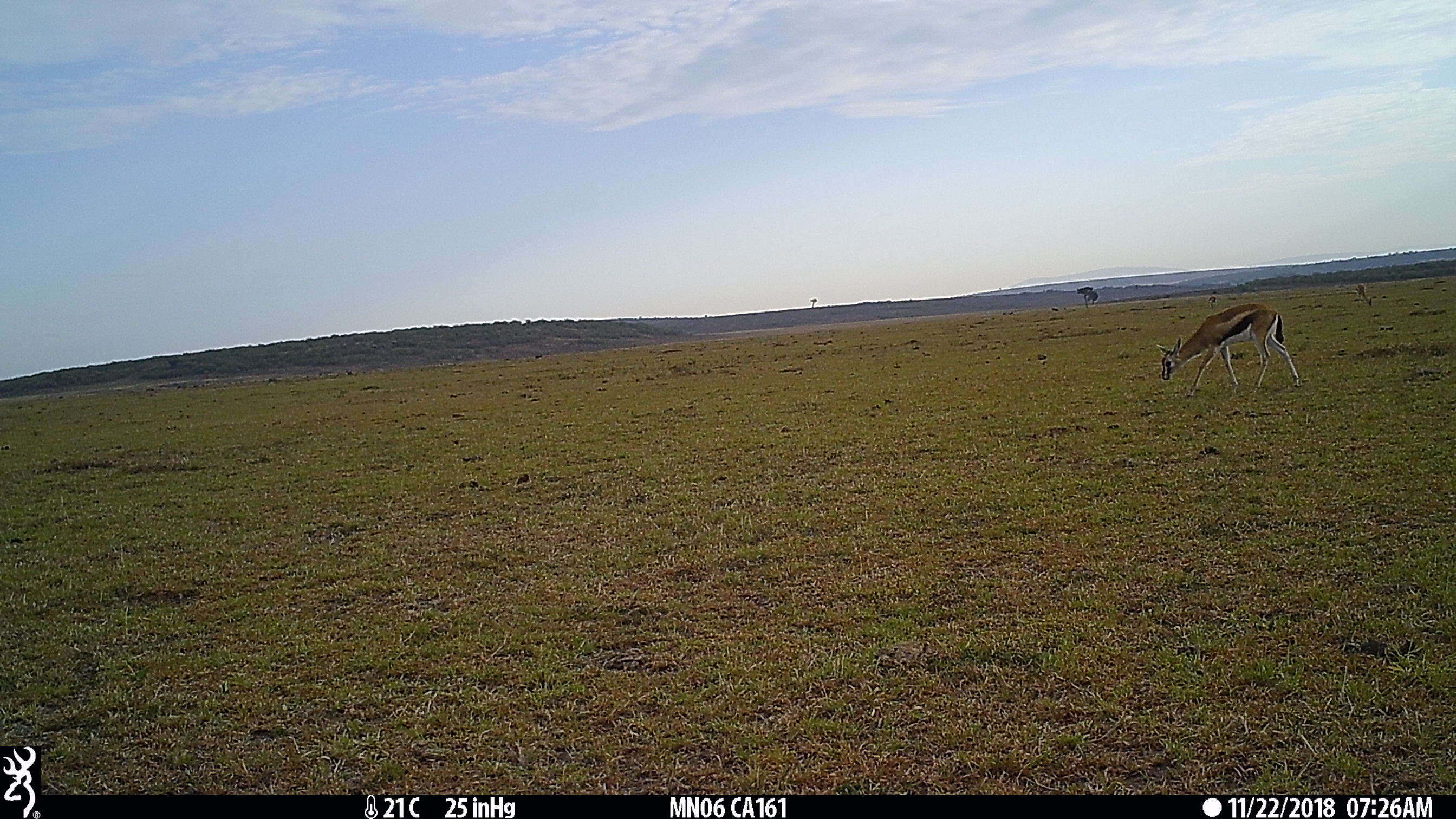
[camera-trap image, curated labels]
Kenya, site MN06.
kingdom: Animalia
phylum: Chordata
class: Mammalia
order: Artiodactyla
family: Bovidae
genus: Eudorcas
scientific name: Eudorcas thomsonii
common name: thomon's gazelle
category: gazelle thomsons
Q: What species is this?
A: Gazelle thomsons (thomon's gazelle) (Eudorcas thomsonii).